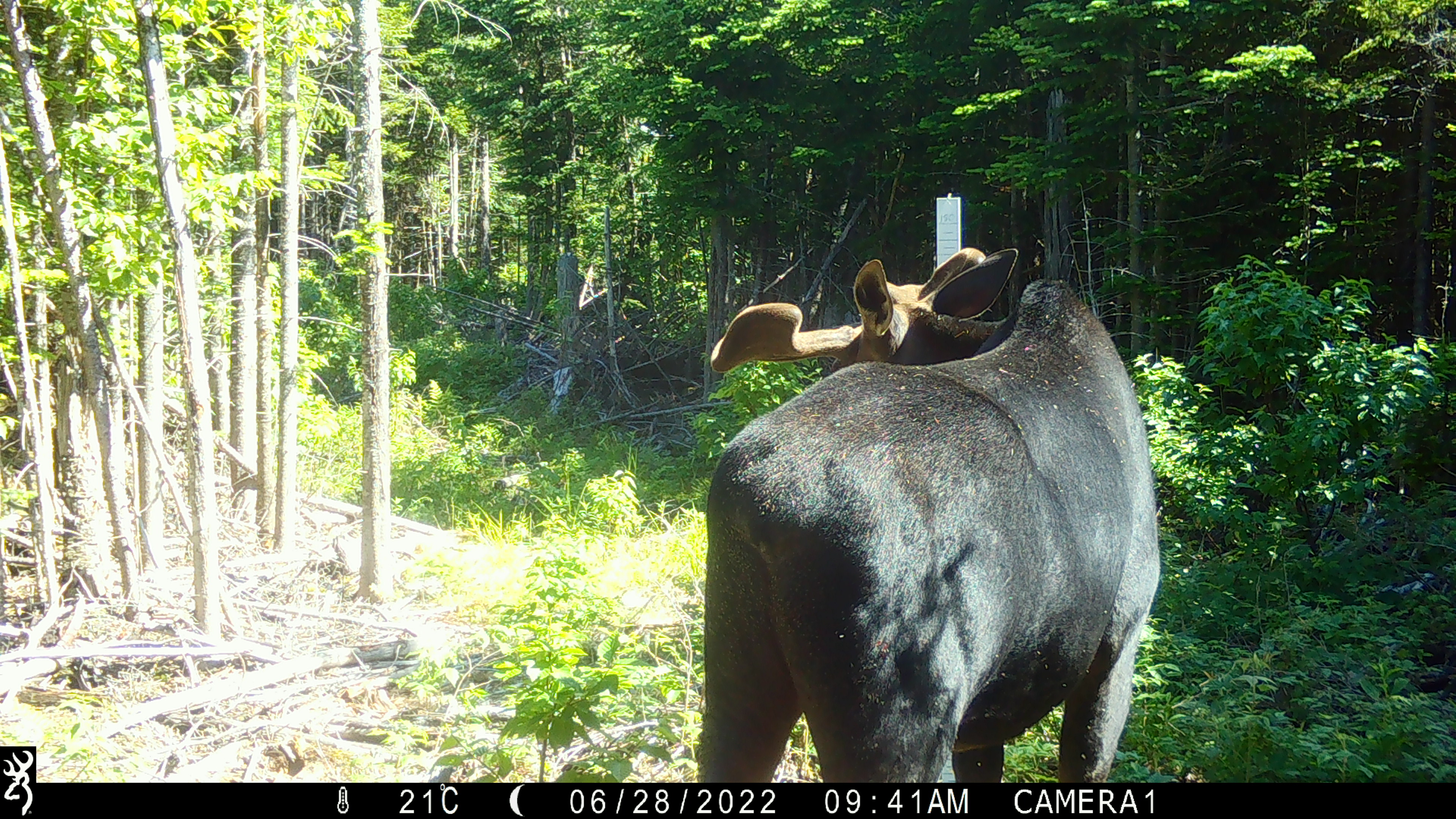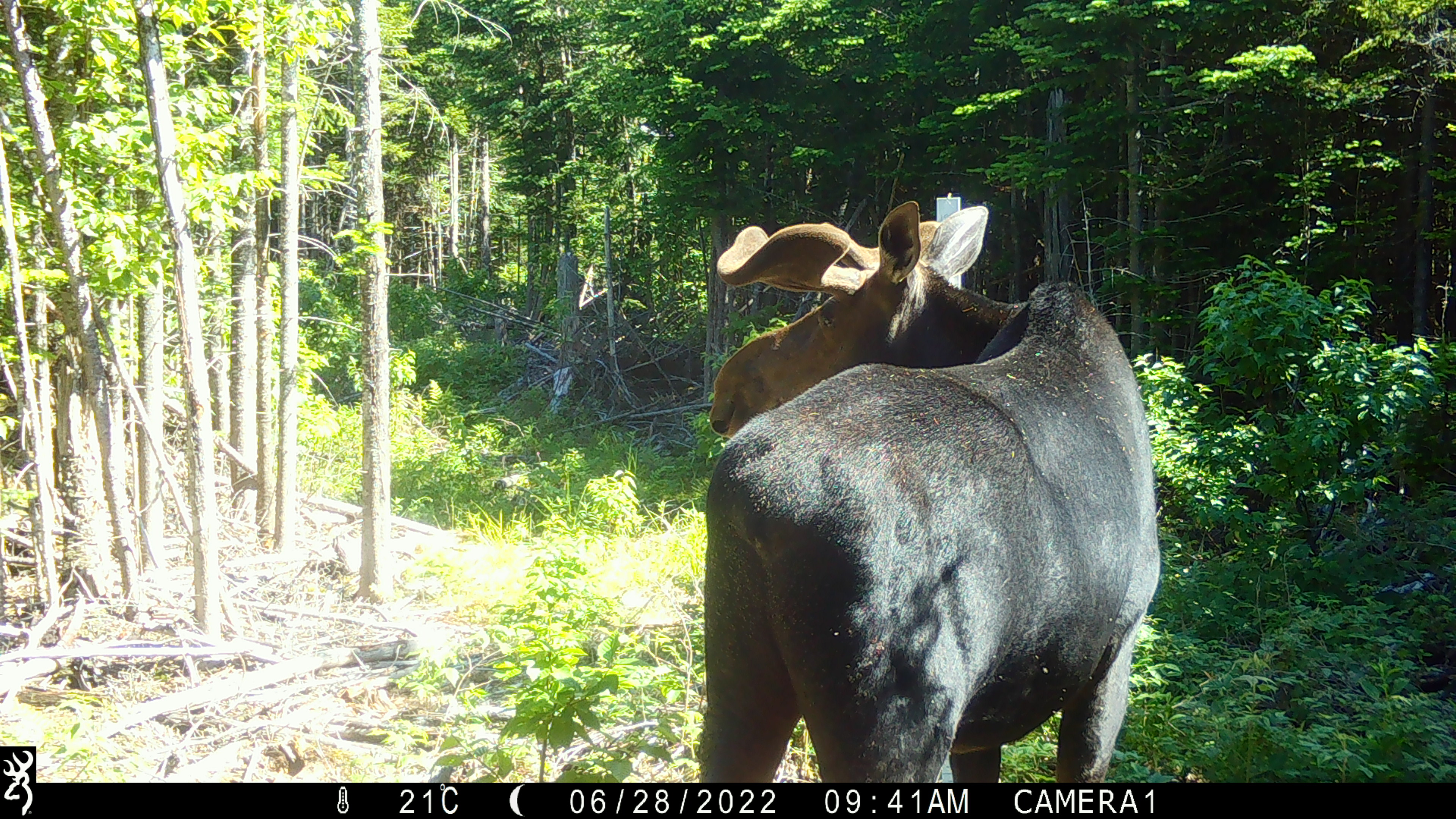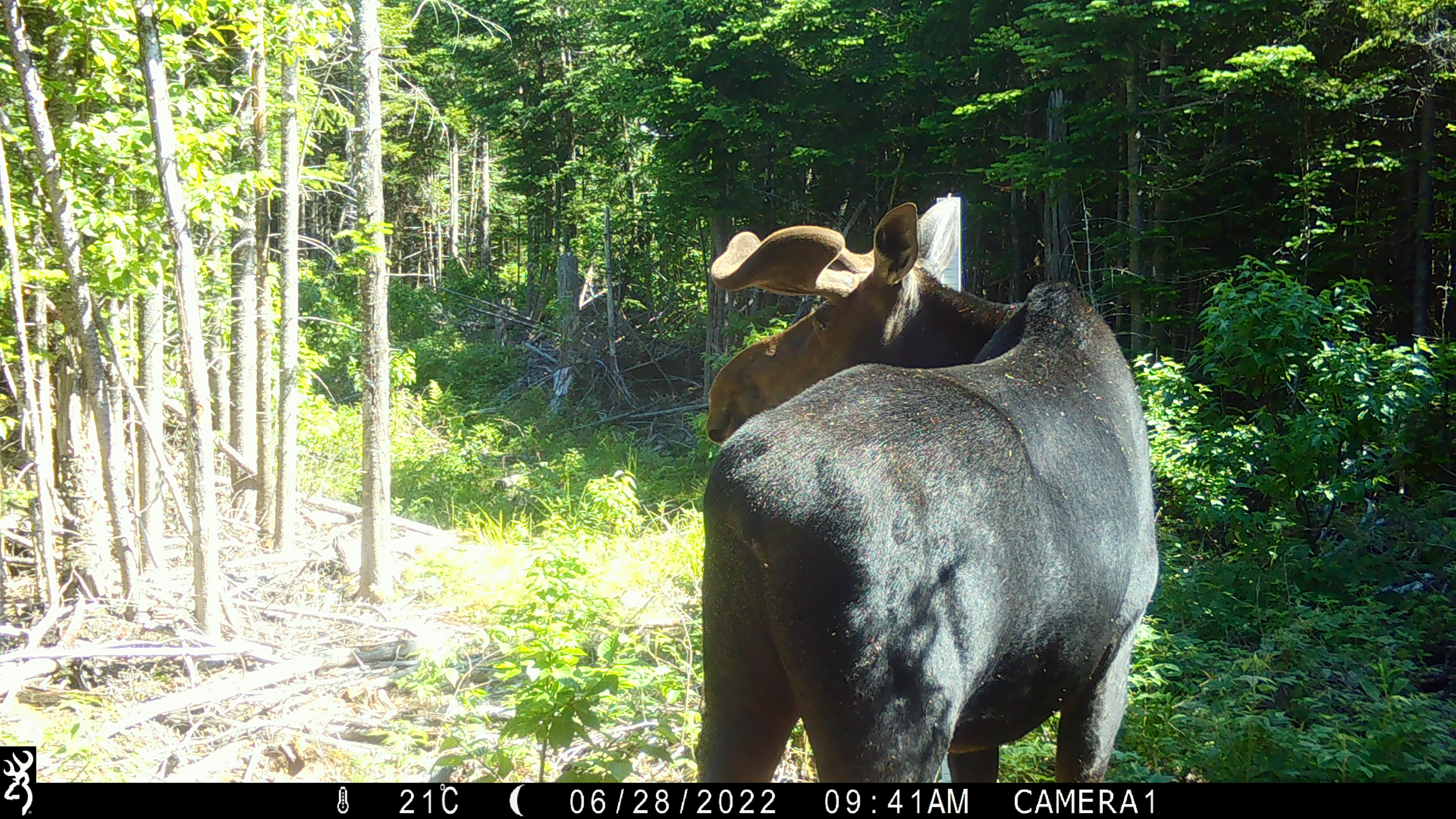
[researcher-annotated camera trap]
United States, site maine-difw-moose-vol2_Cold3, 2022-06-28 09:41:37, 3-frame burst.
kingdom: Animalia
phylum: Chordata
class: Mammalia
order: Artiodactyla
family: Cervidae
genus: Alces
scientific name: Alces alces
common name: moose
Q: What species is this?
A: Moose (Alces alces).